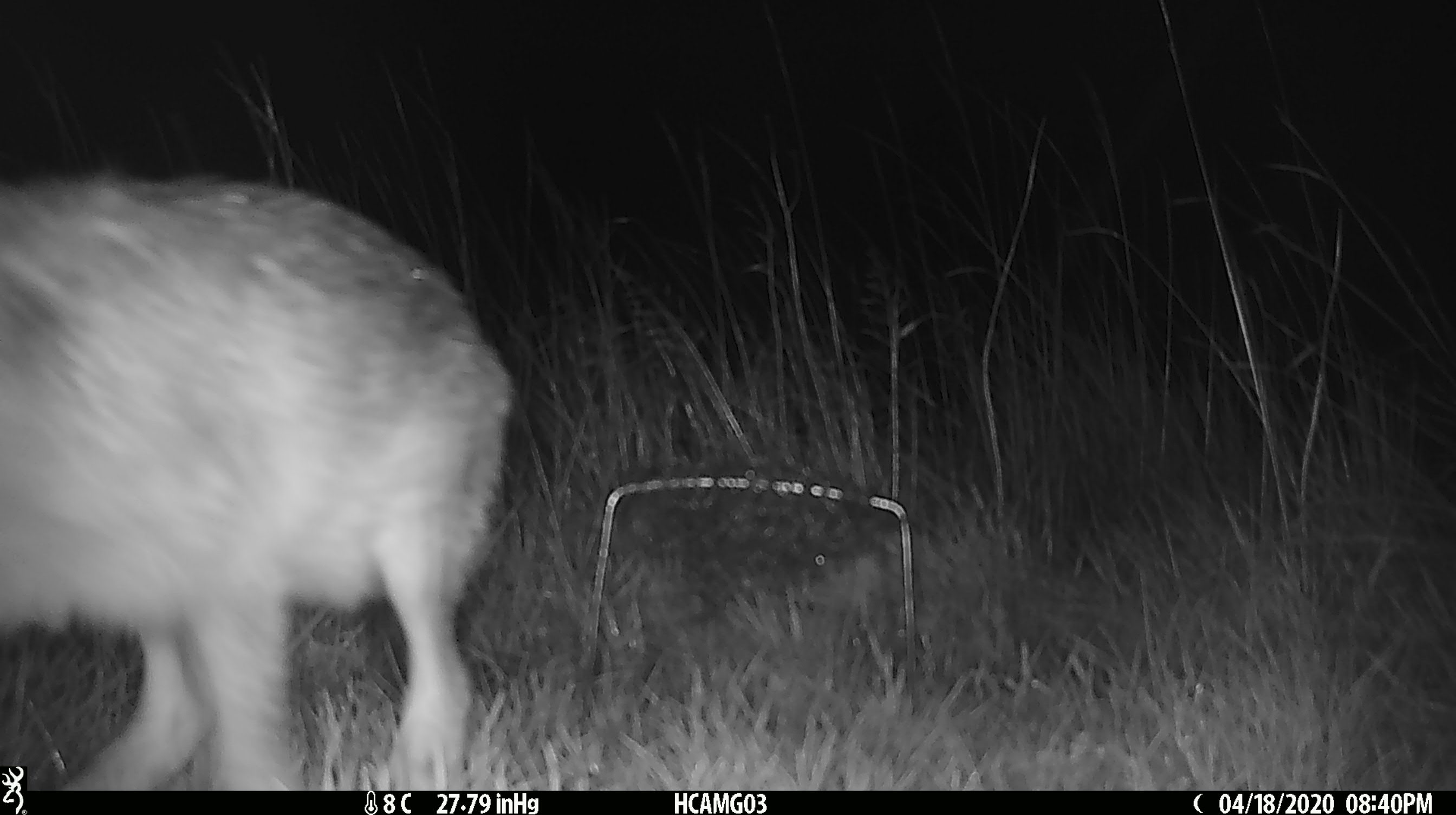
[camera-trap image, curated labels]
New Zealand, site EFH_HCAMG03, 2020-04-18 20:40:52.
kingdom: Animalia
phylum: Chordata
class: Mammalia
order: Lagomorpha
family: Leporidae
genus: Lepus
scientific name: Lepus europaeus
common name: brown hare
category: hare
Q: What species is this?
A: Hare (brown hare) (Lepus europaeus).